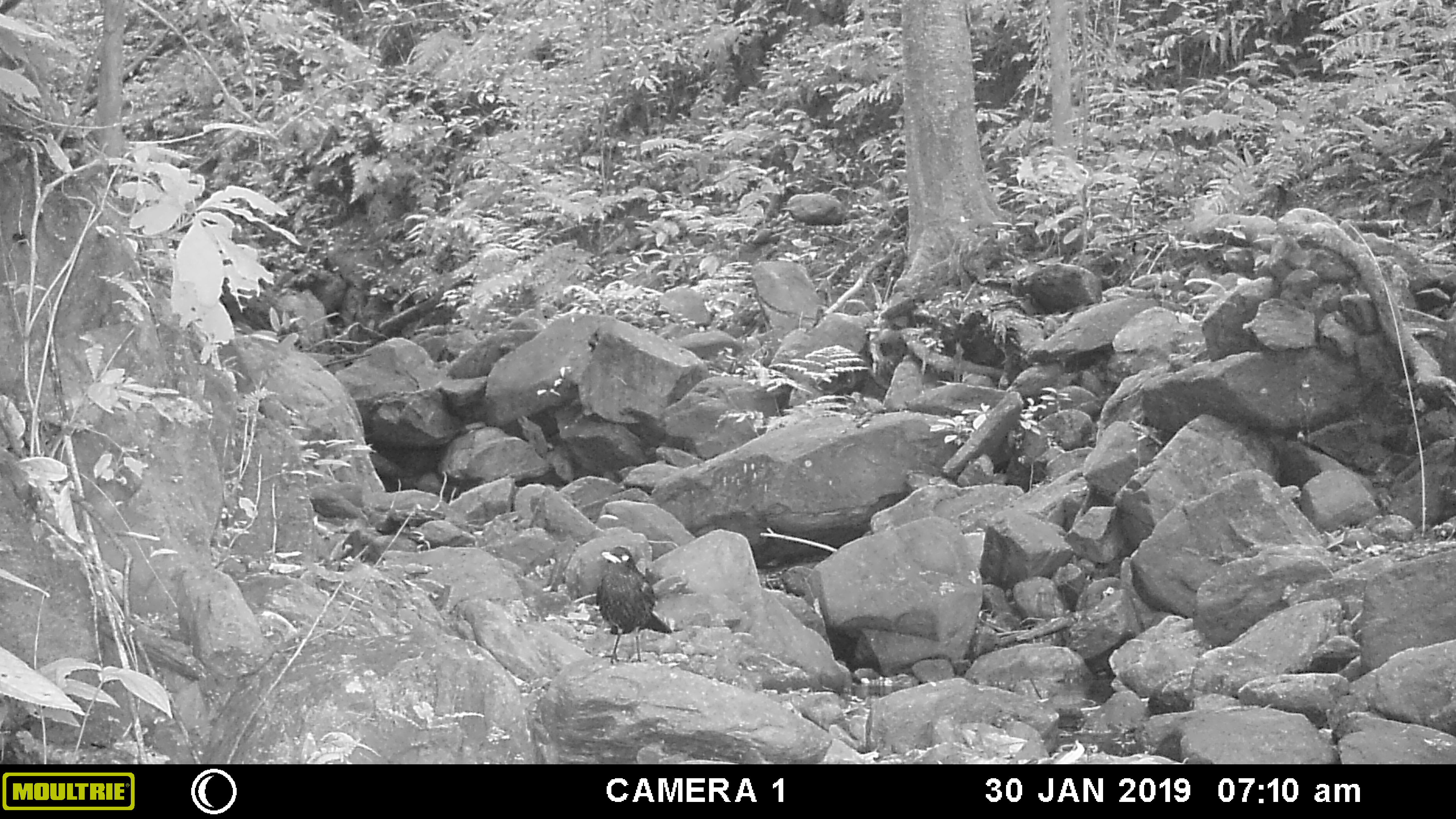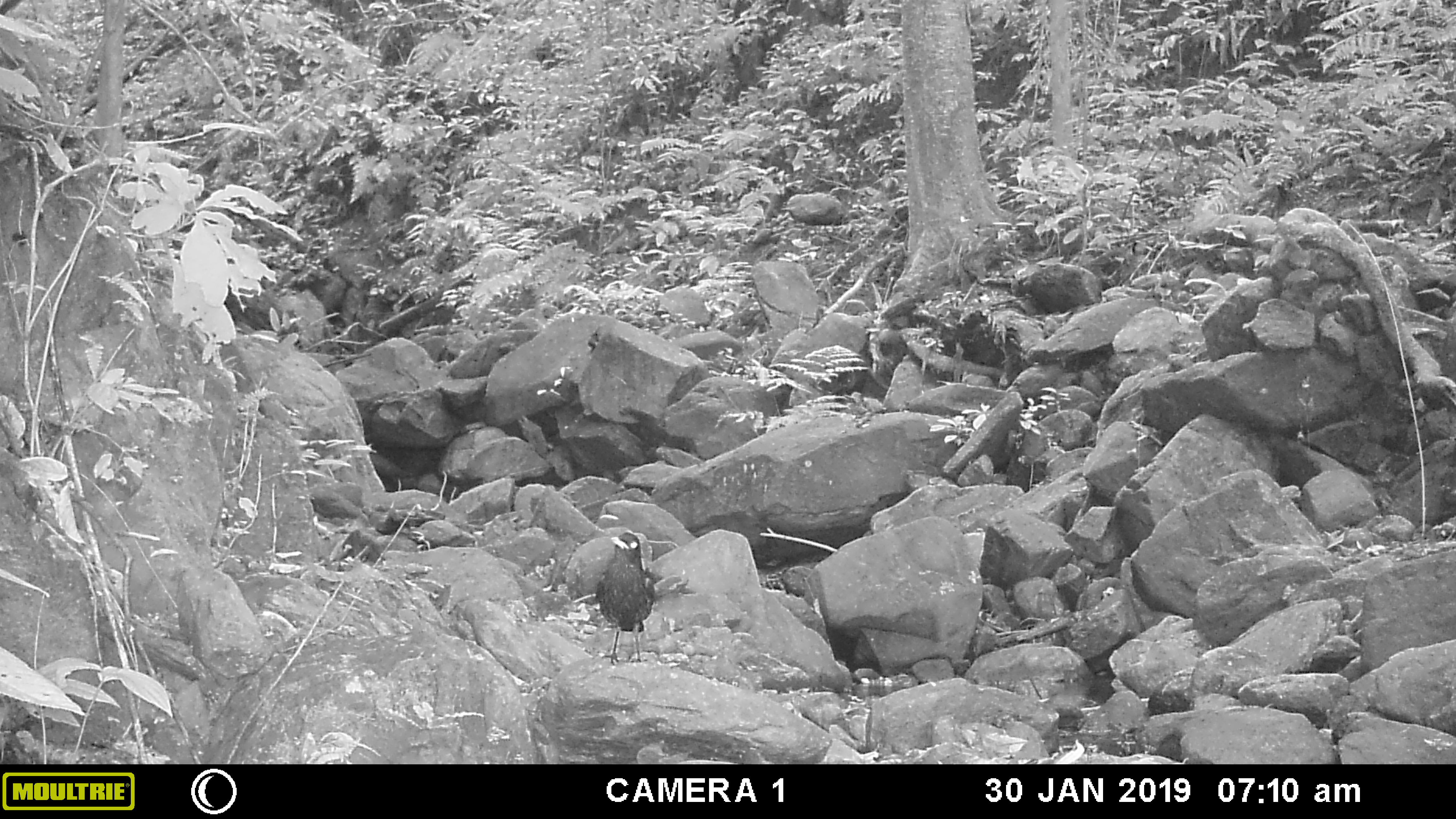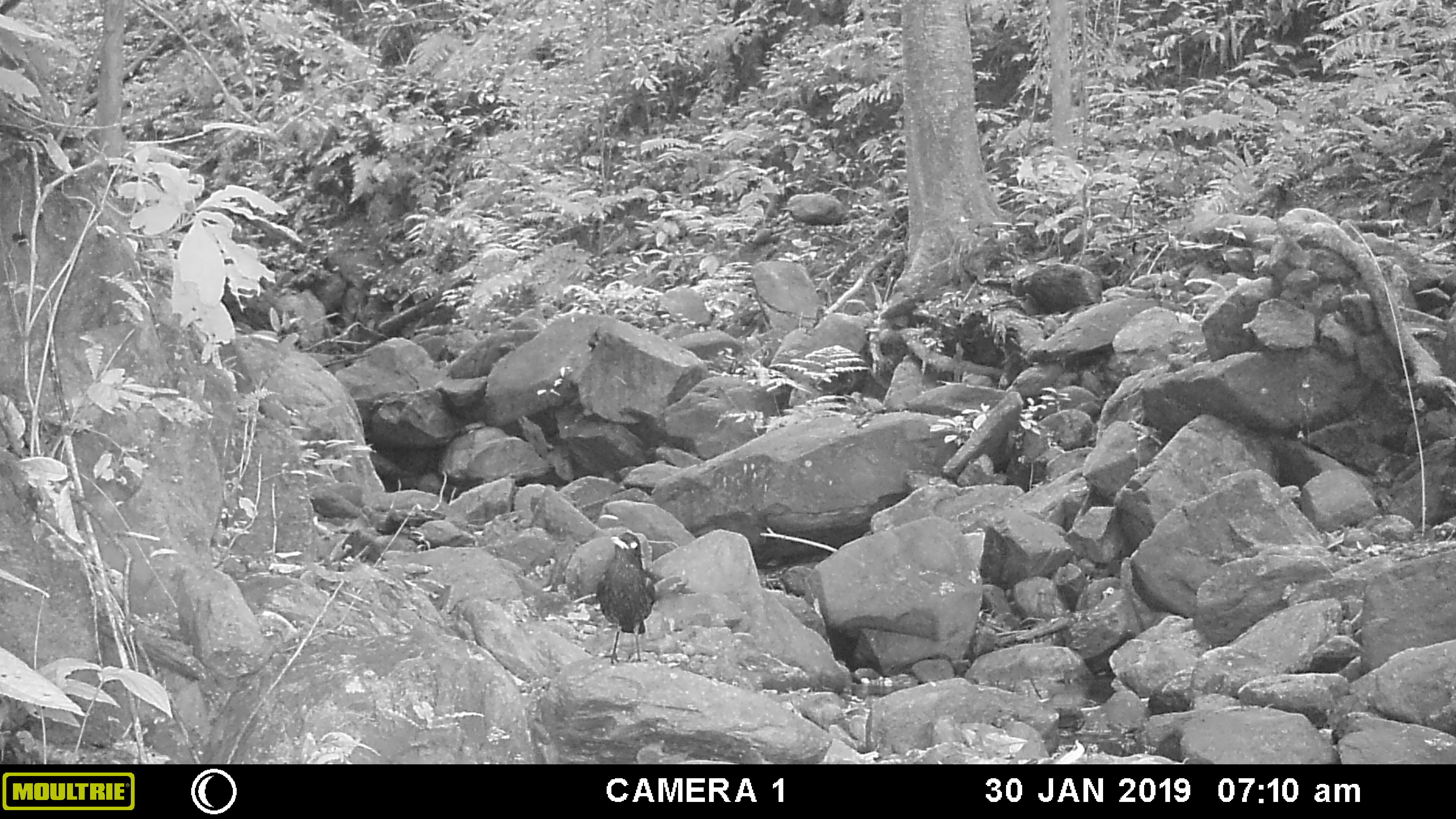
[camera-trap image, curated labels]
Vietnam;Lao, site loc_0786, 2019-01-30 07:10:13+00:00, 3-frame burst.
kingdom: Animalia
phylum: Chordata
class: Aves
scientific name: Aves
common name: bird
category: unidentified bird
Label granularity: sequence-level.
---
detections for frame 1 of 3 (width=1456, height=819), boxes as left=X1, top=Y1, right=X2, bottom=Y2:
unidentified bird: left=595, top=545, right=673, bottom=665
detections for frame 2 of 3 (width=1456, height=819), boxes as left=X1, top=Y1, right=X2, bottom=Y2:
unidentified bird: left=595, top=532, right=655, bottom=666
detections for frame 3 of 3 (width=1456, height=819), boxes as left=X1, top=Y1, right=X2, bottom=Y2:
unidentified bird: left=596, top=531, right=656, bottom=666